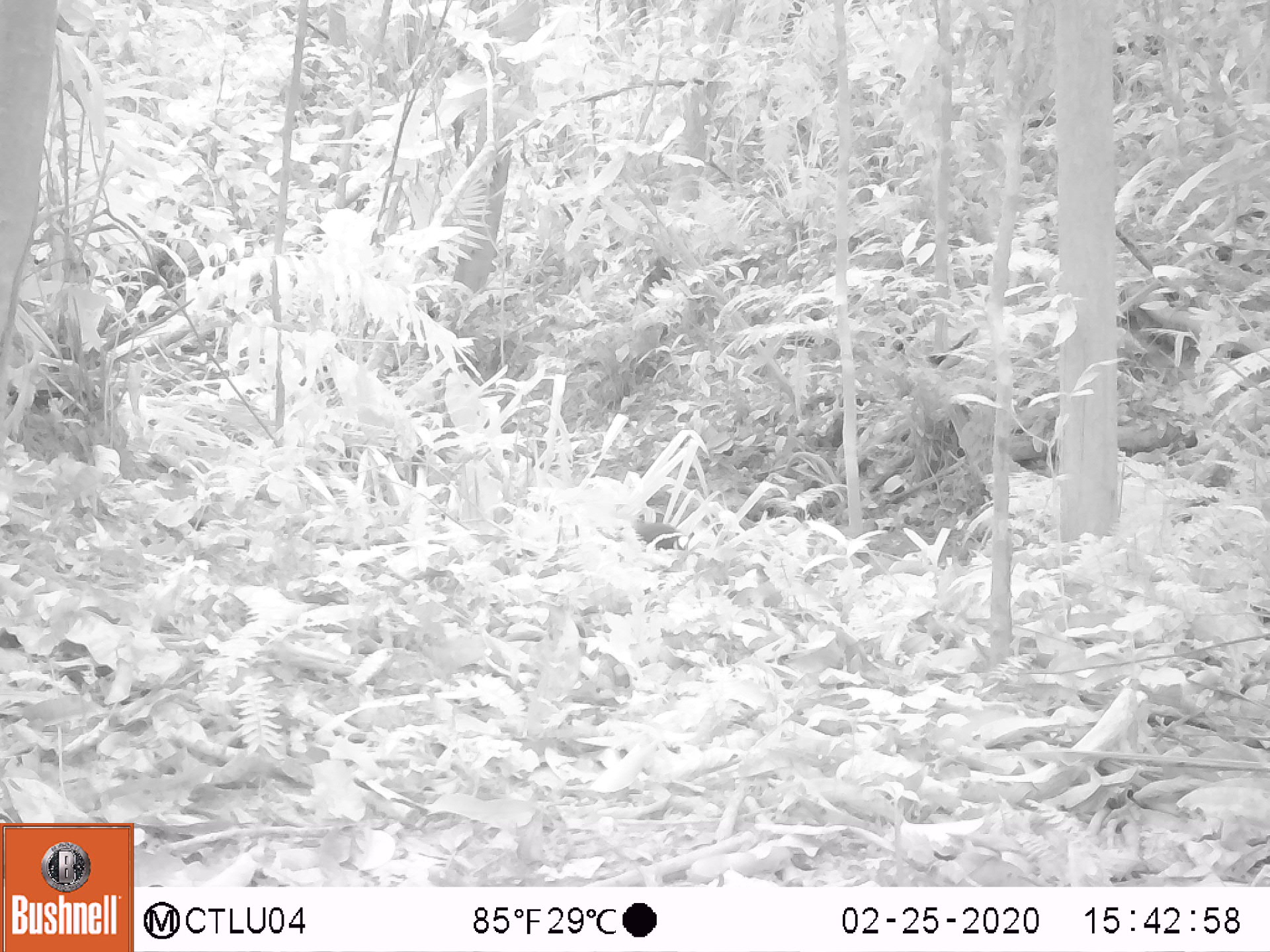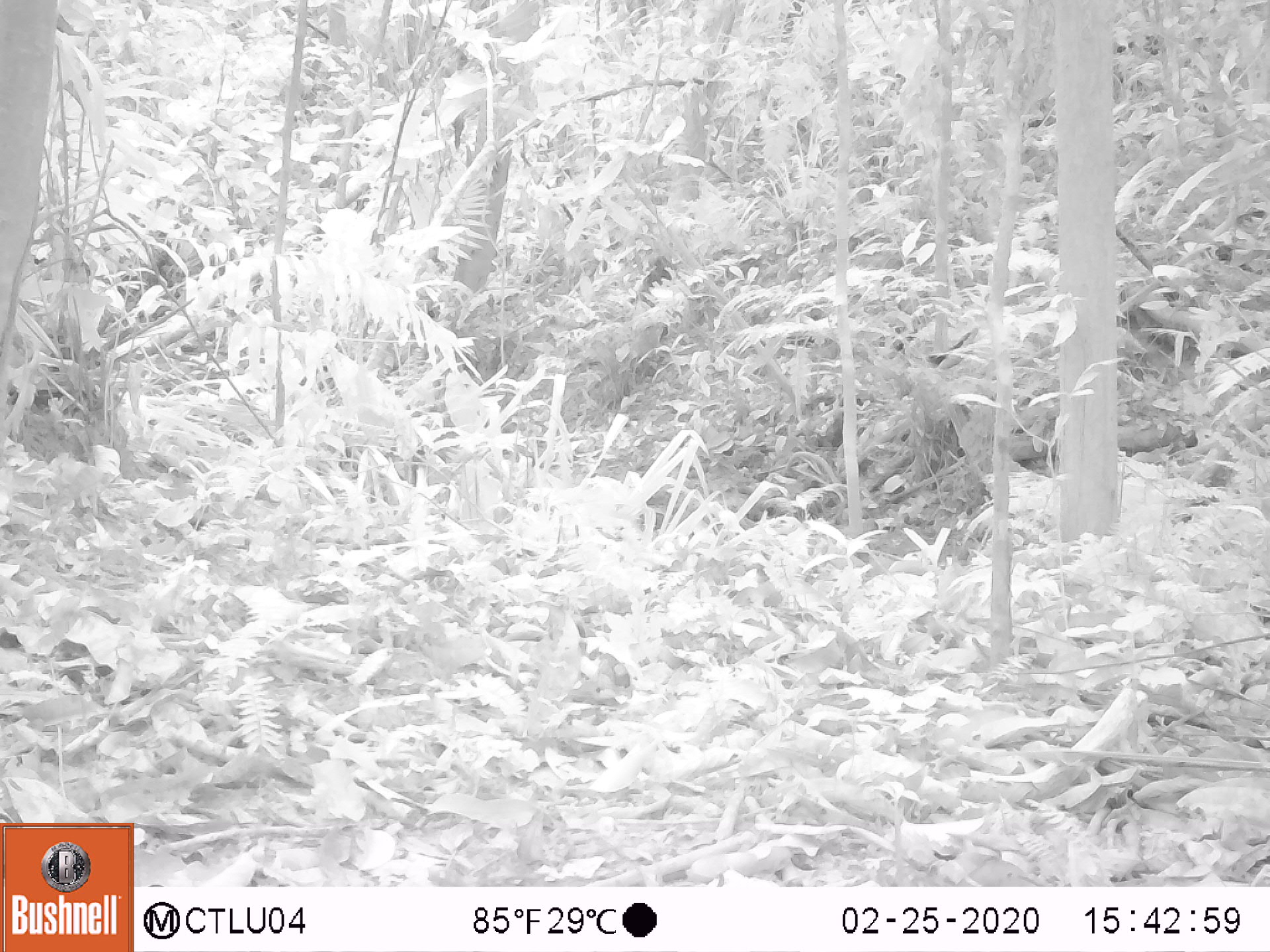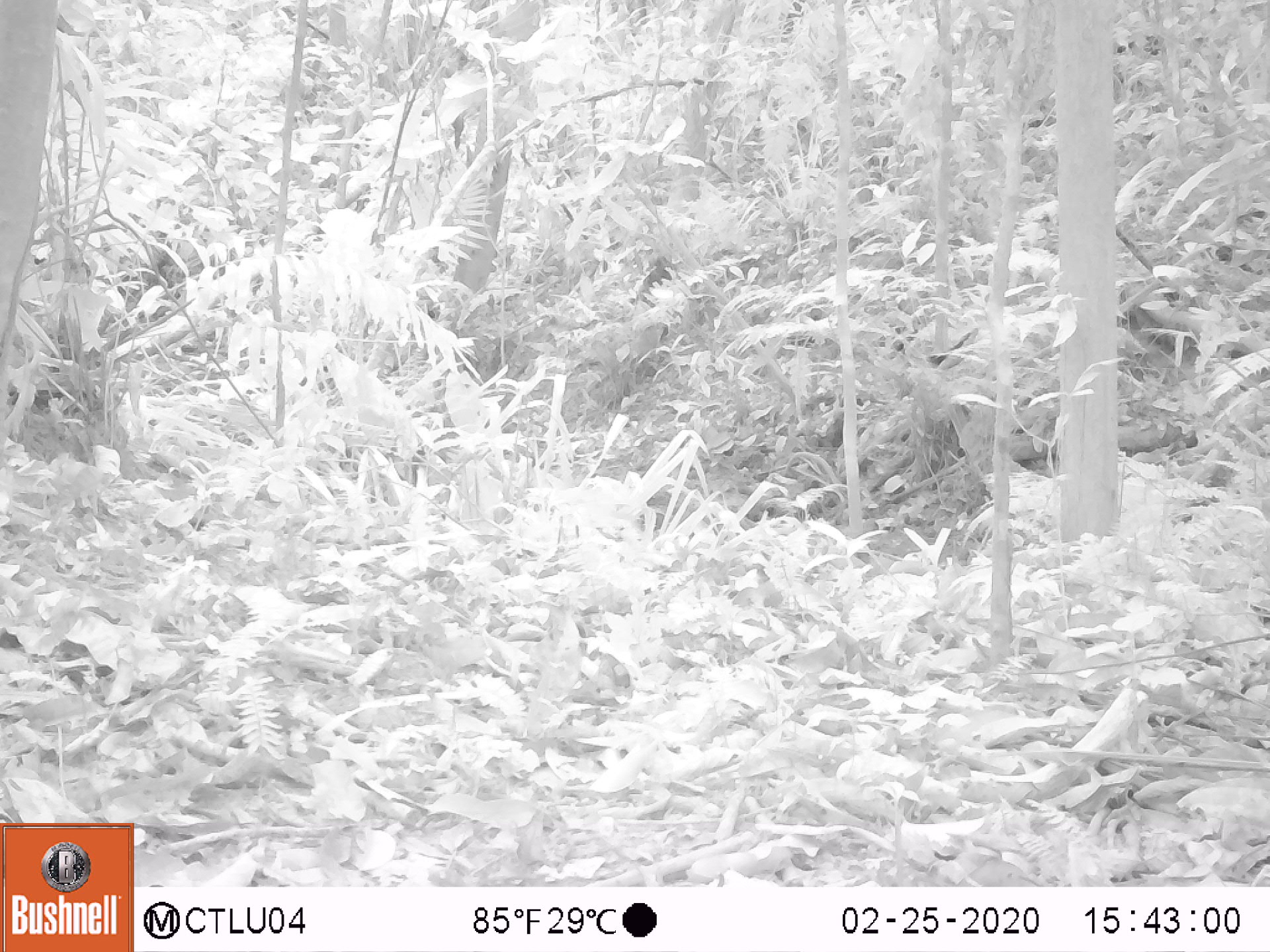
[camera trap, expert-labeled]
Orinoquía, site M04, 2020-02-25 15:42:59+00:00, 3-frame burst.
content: unidentified animal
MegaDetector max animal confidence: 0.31